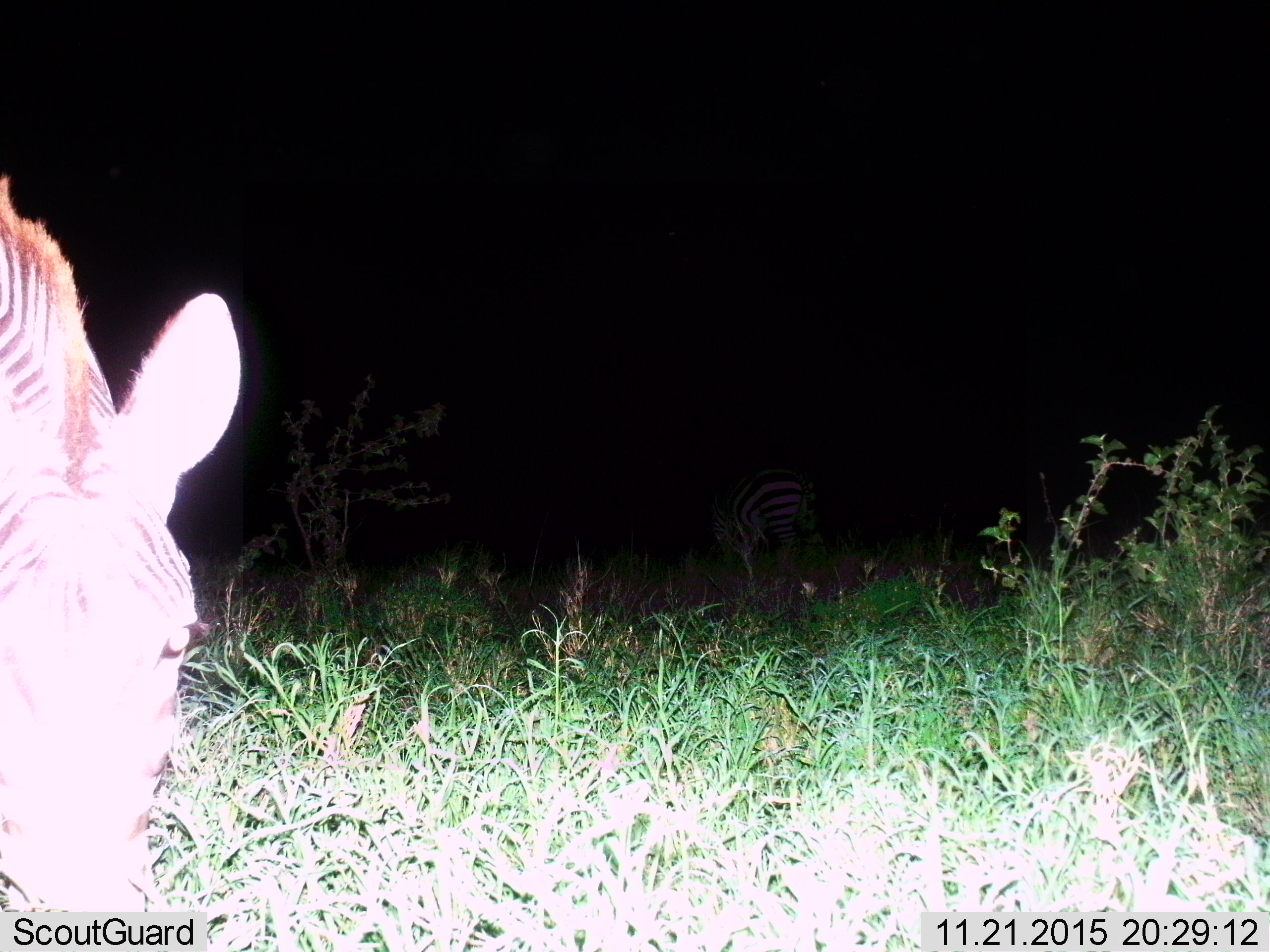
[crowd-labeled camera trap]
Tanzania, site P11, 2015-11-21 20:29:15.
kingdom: Animalia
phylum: Chordata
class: Mammalia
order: Perissodactyla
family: Equidae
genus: Equus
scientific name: Equus quagga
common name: plains zebra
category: zebra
Zebra (plains zebra) (Equus quagga), count 1. Behavior (volunteer vote fractions): standing 44%, resting 0%, moving 11%, interacting 0%. Young present (vote fraction): 0%. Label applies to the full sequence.